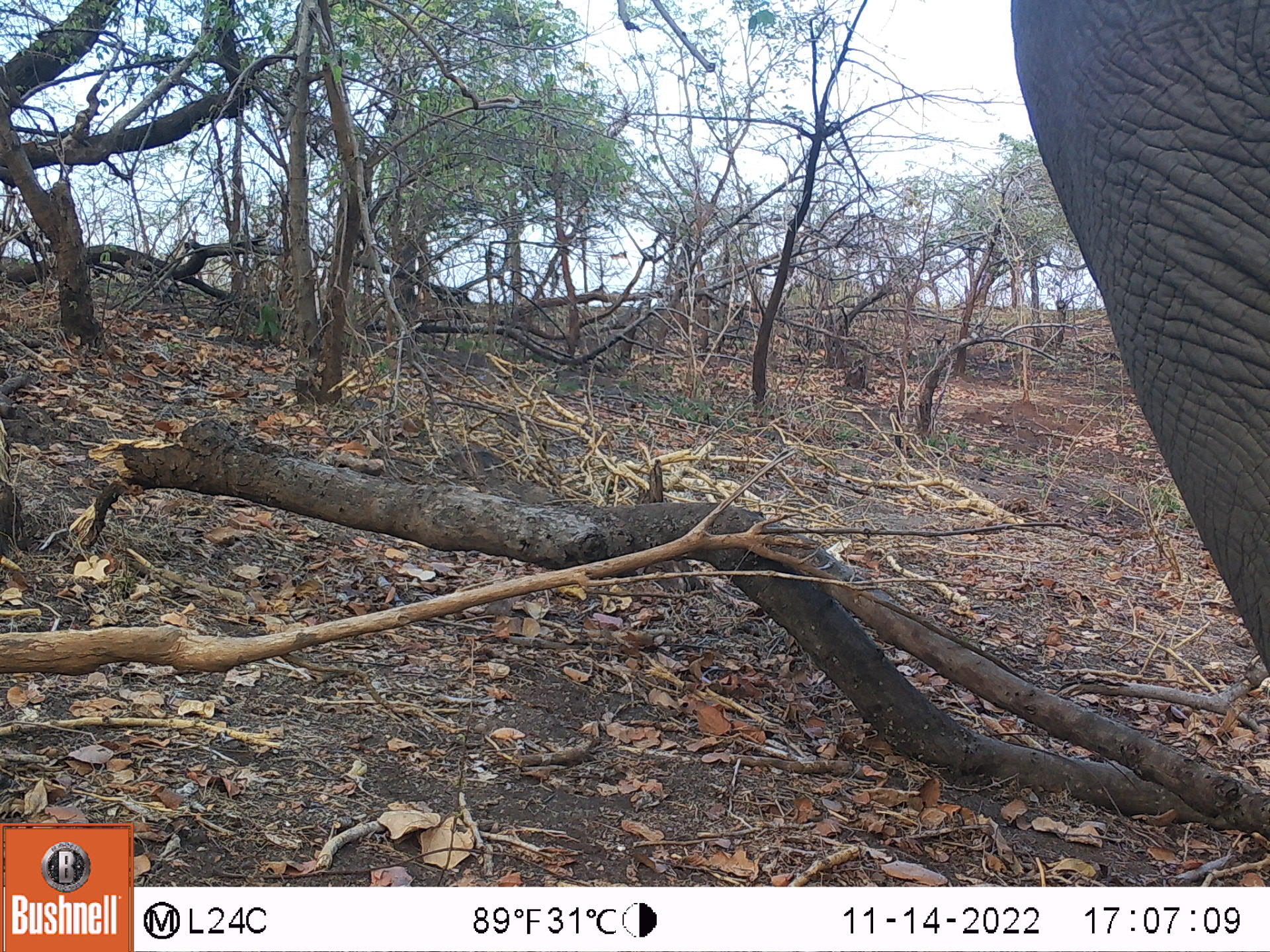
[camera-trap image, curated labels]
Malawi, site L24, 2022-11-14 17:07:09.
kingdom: Animalia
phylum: Chordata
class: Mammalia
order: Proboscidea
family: Elephantidae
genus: Loxodonta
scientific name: Loxodonta africana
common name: african savanna elephant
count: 1